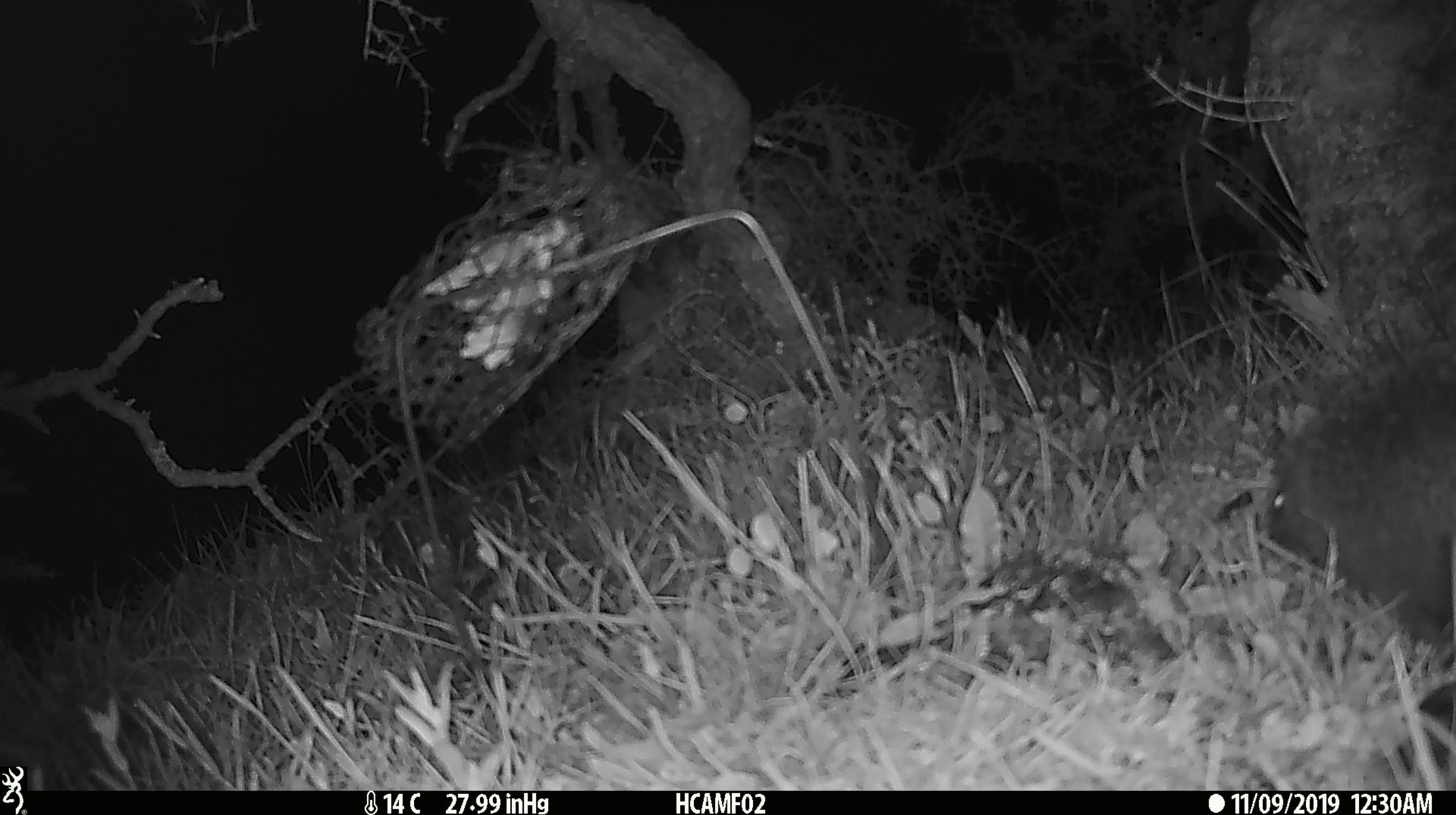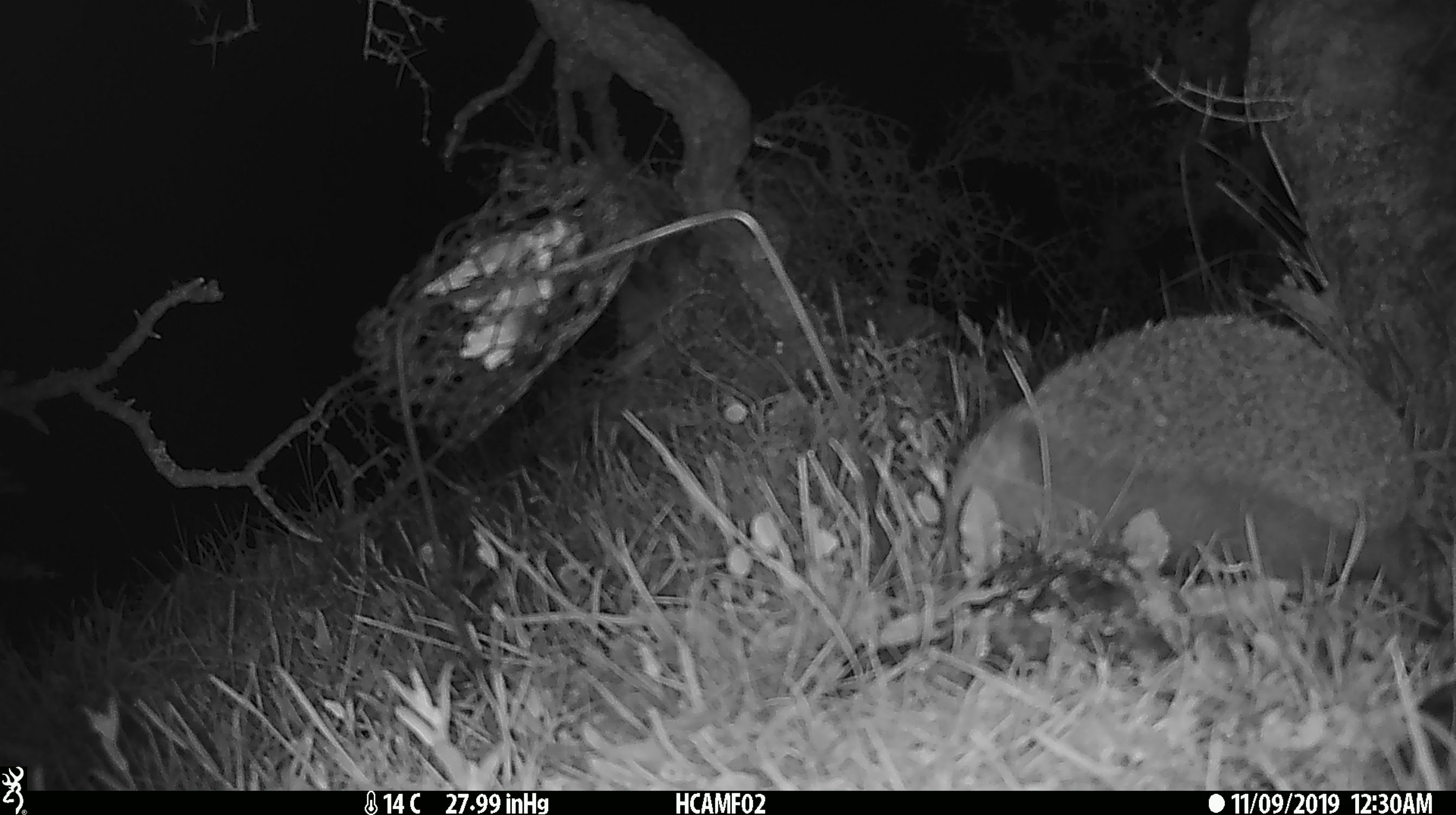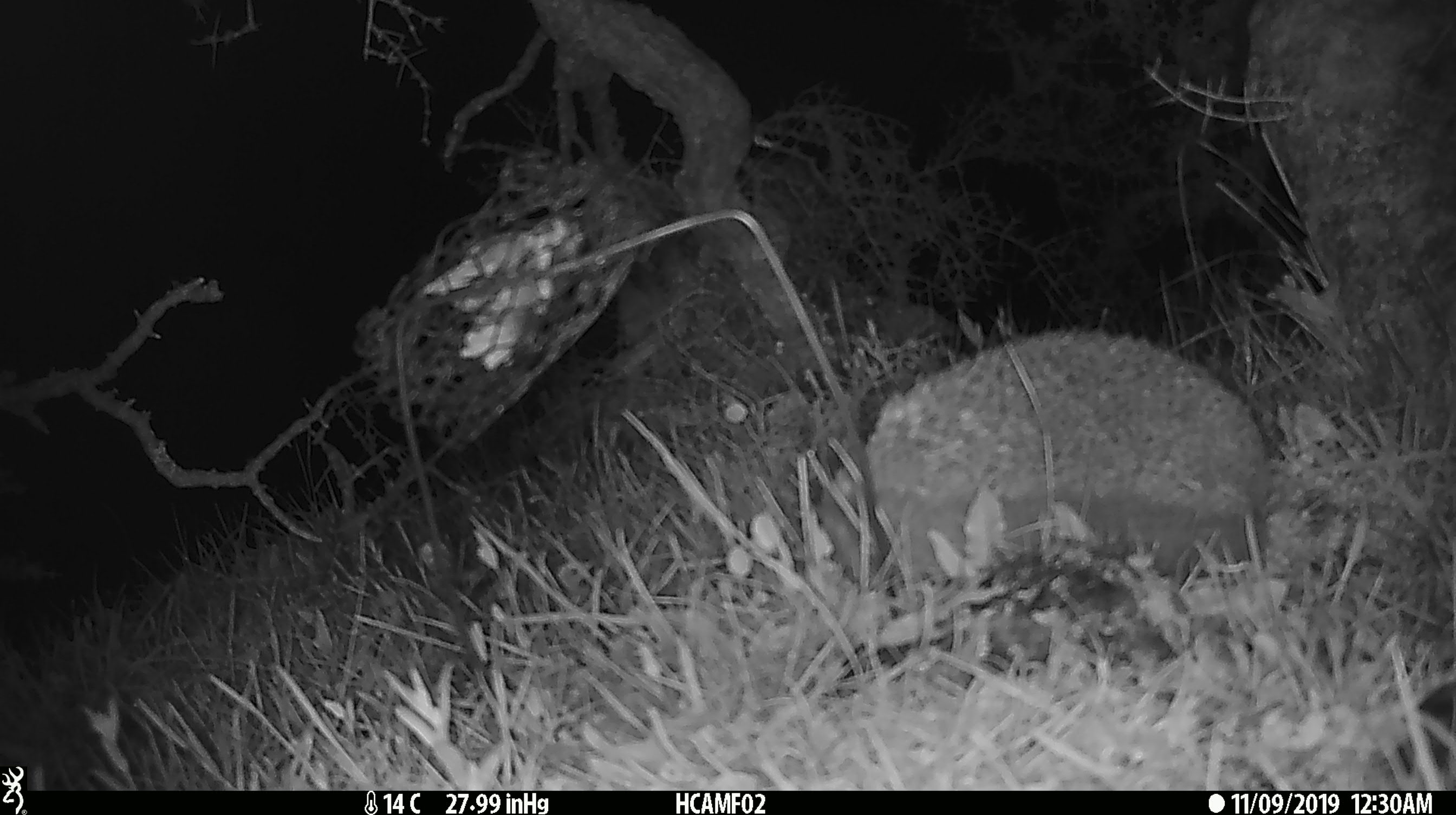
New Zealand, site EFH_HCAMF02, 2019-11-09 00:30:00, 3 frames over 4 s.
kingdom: Animalia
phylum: Chordata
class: Mammalia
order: Eulipotyphla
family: Erinaceidae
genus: Erinaceus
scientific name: Erinaceus europaeus europaeus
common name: european hedgehog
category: hedgehog